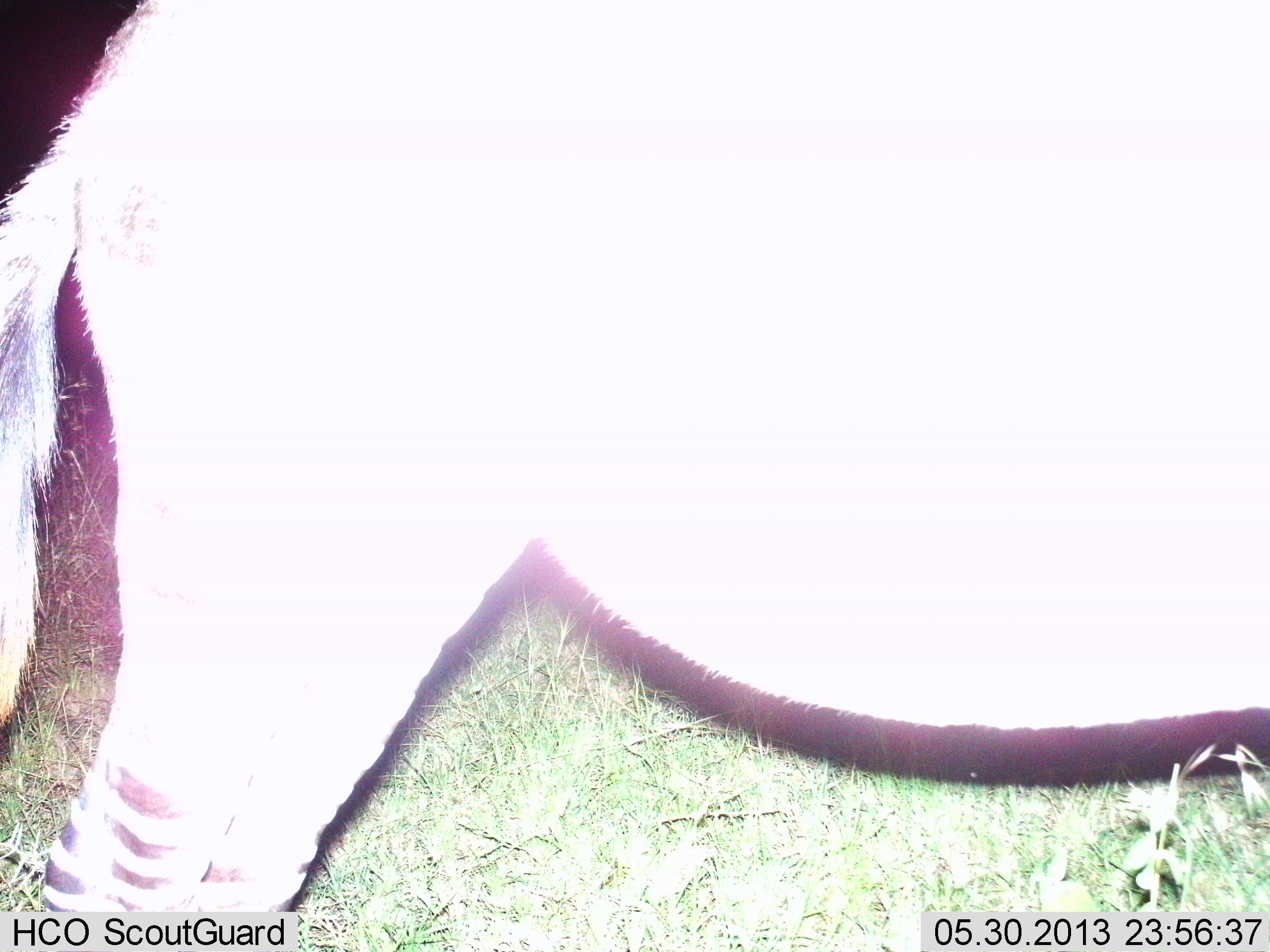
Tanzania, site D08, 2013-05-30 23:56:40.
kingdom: Animalia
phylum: Chordata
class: Mammalia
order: Perissodactyla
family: Equidae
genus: Equus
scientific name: Equus quagga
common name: plains zebra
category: zebra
Zebra (plains zebra) (Equus quagga), count 1. Behavior (volunteer vote fractions): standing 96%, resting 0%, moving 4%, interacting 0%. Young present (vote fraction): 0%. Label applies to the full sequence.